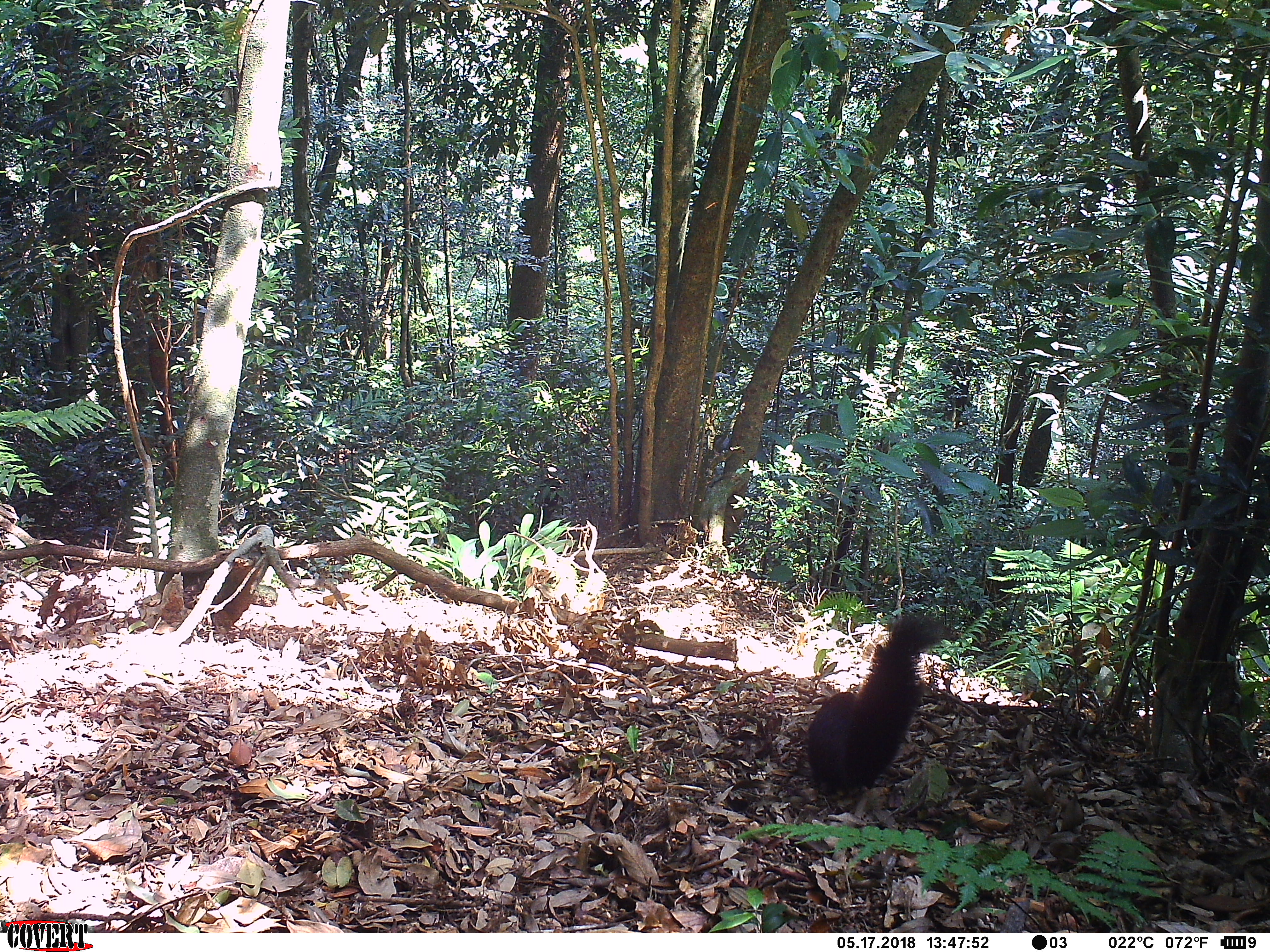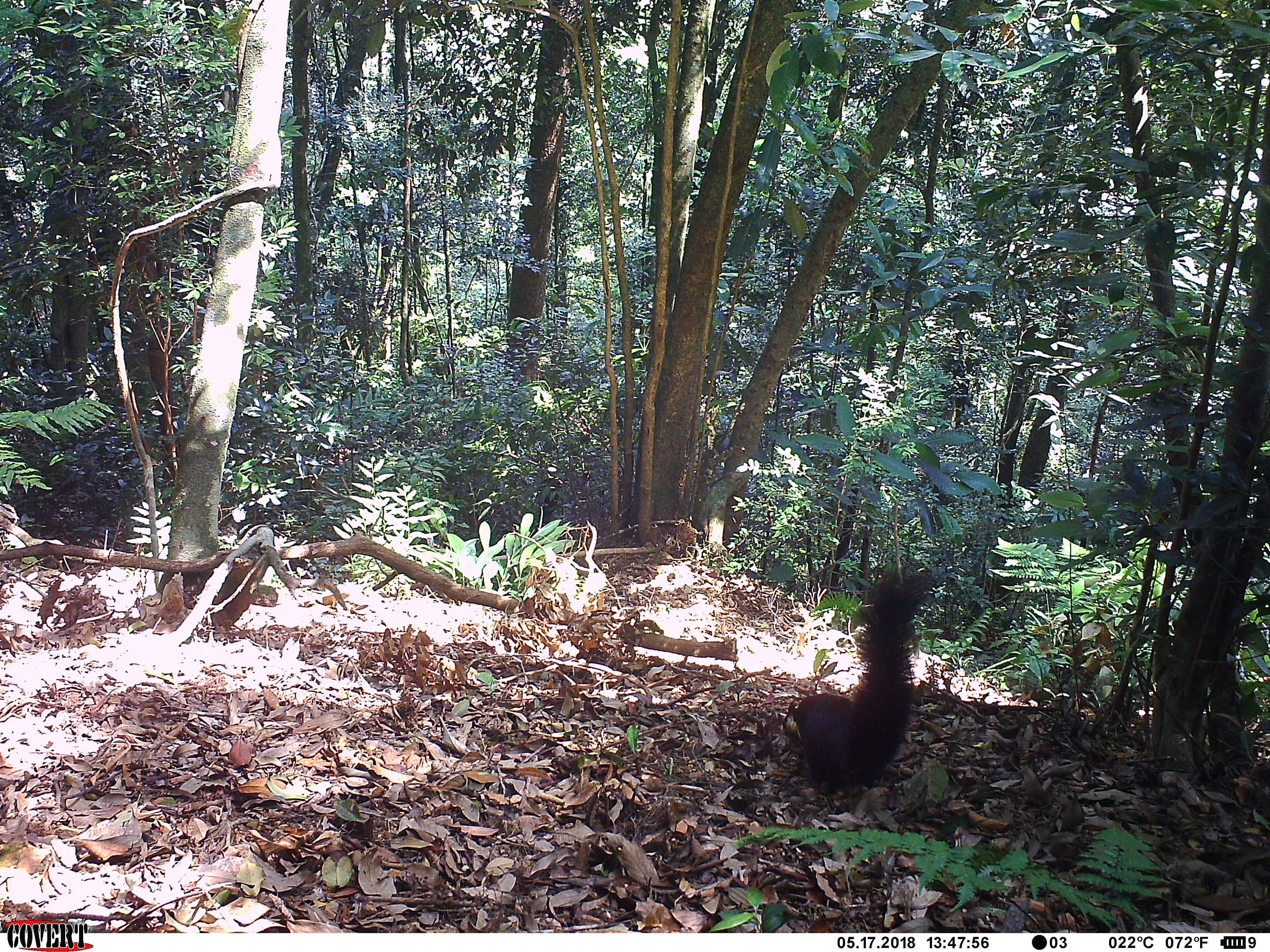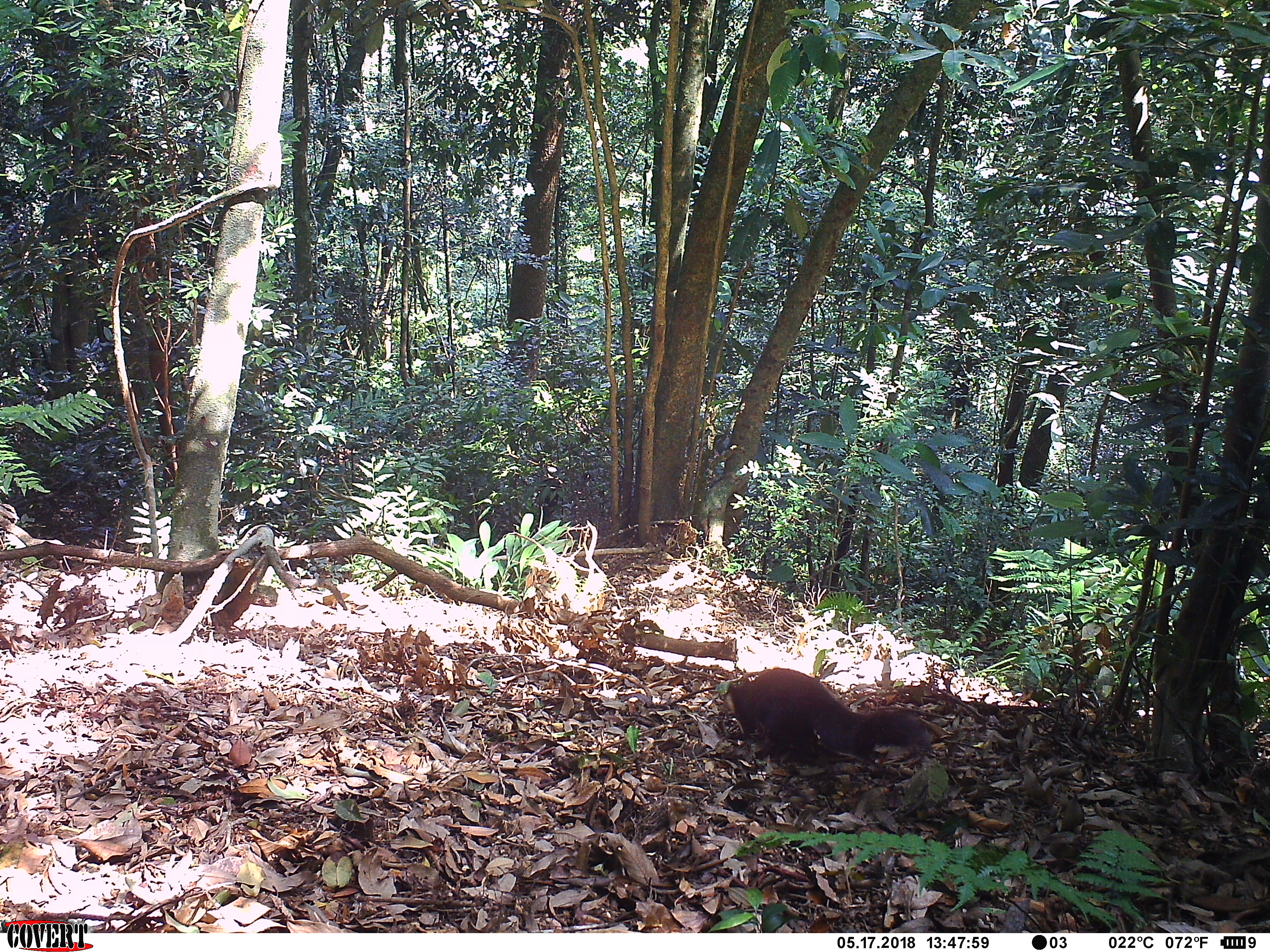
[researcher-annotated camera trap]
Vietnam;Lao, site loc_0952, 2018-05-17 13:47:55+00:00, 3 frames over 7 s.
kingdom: Animalia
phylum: Chordata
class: Mammalia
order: Rodentia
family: Sciuridae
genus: Ratufa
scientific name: Ratufa bicolor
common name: black giant squirrel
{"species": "black giant squirrel (Ratufa bicolor)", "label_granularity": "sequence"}